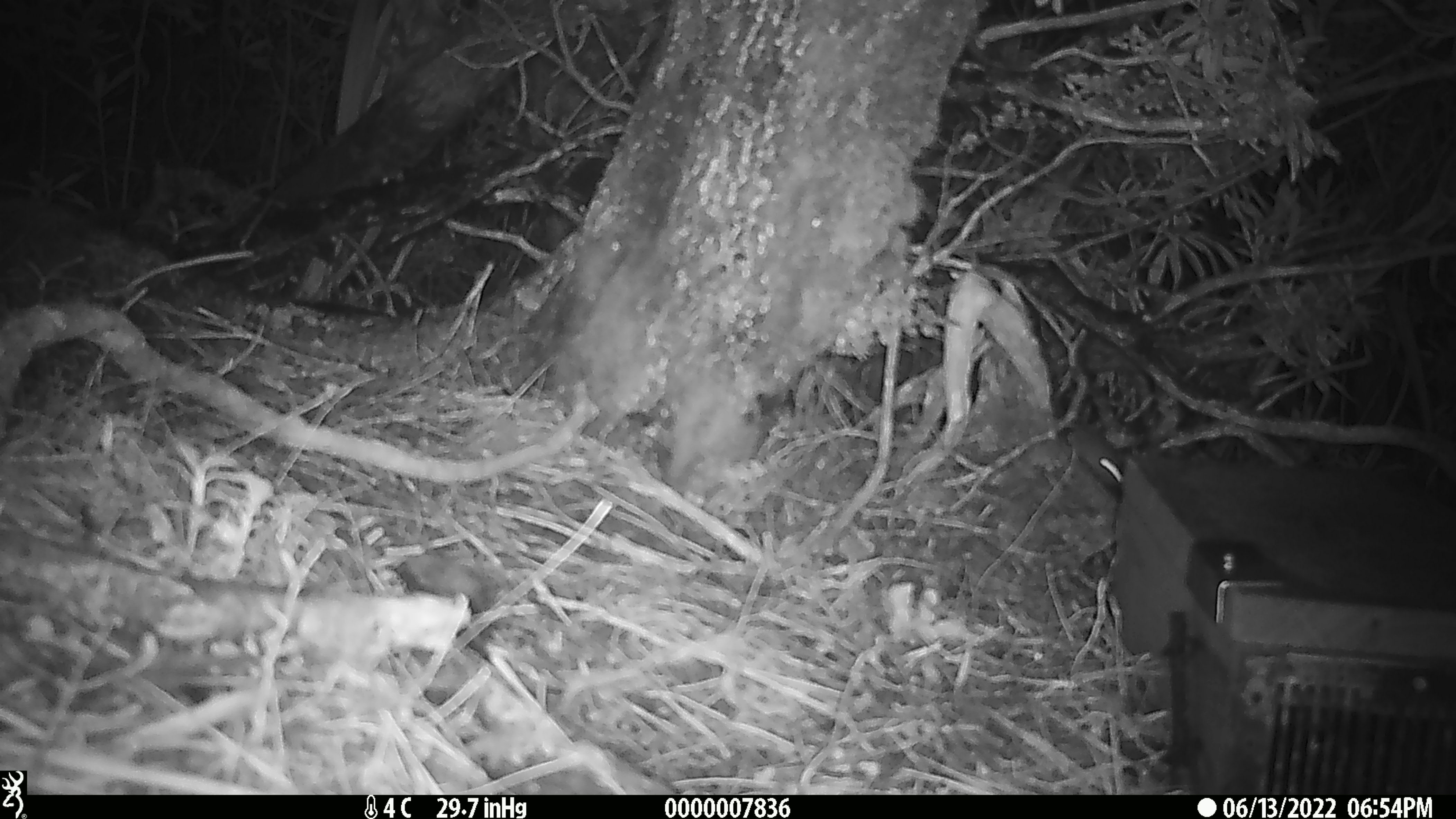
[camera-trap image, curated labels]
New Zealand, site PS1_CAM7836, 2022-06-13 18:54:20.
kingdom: Animalia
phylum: Chordata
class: Mammalia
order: Rodentia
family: Muridae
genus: Mus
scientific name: Mus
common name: mouse